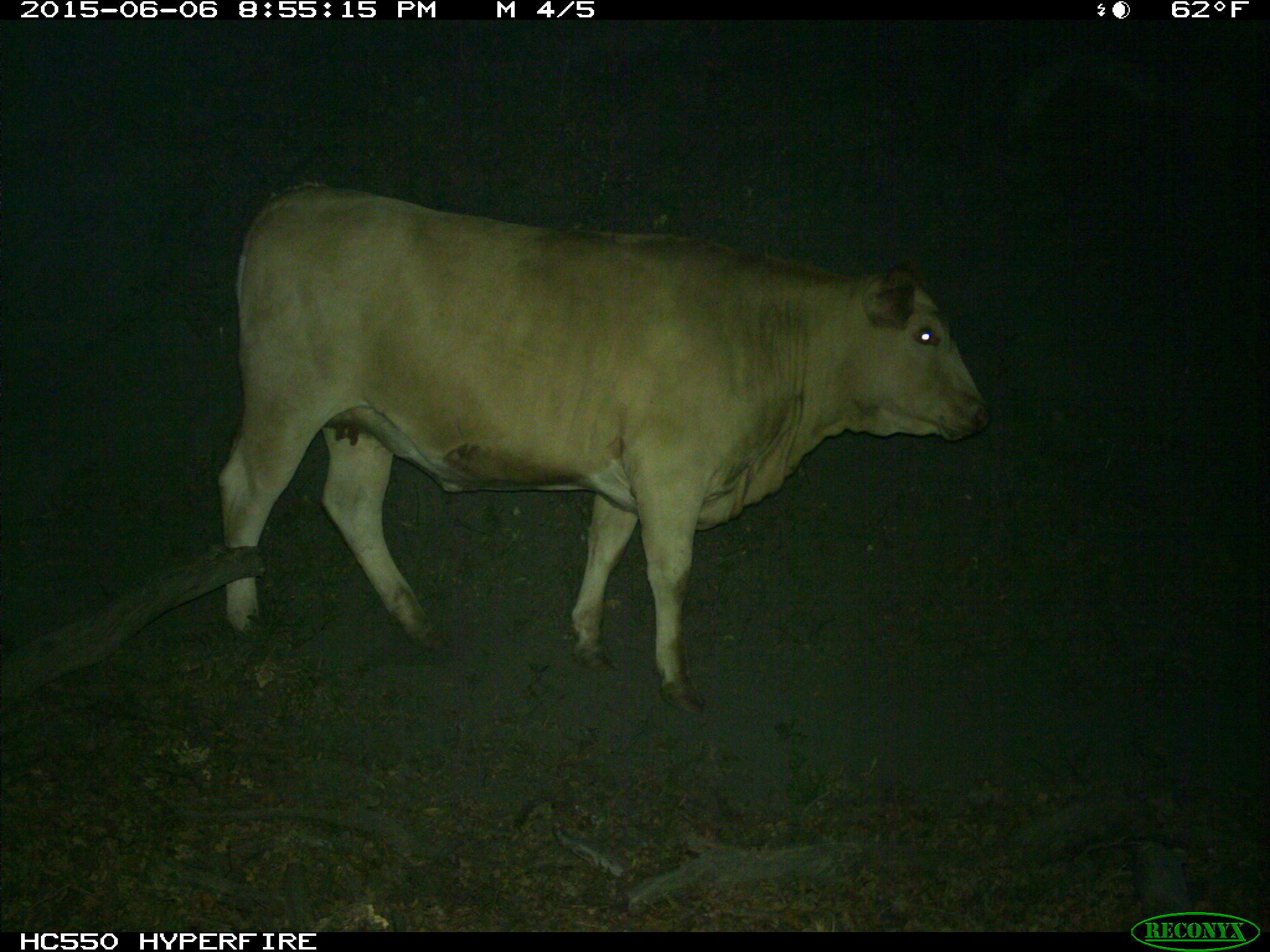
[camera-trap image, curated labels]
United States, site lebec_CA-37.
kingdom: Animalia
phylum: Chordata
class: Mammalia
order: Artiodactyla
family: Bovidae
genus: Bos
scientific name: Bos taurus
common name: domestic cow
Bos taurus (domestic cow).